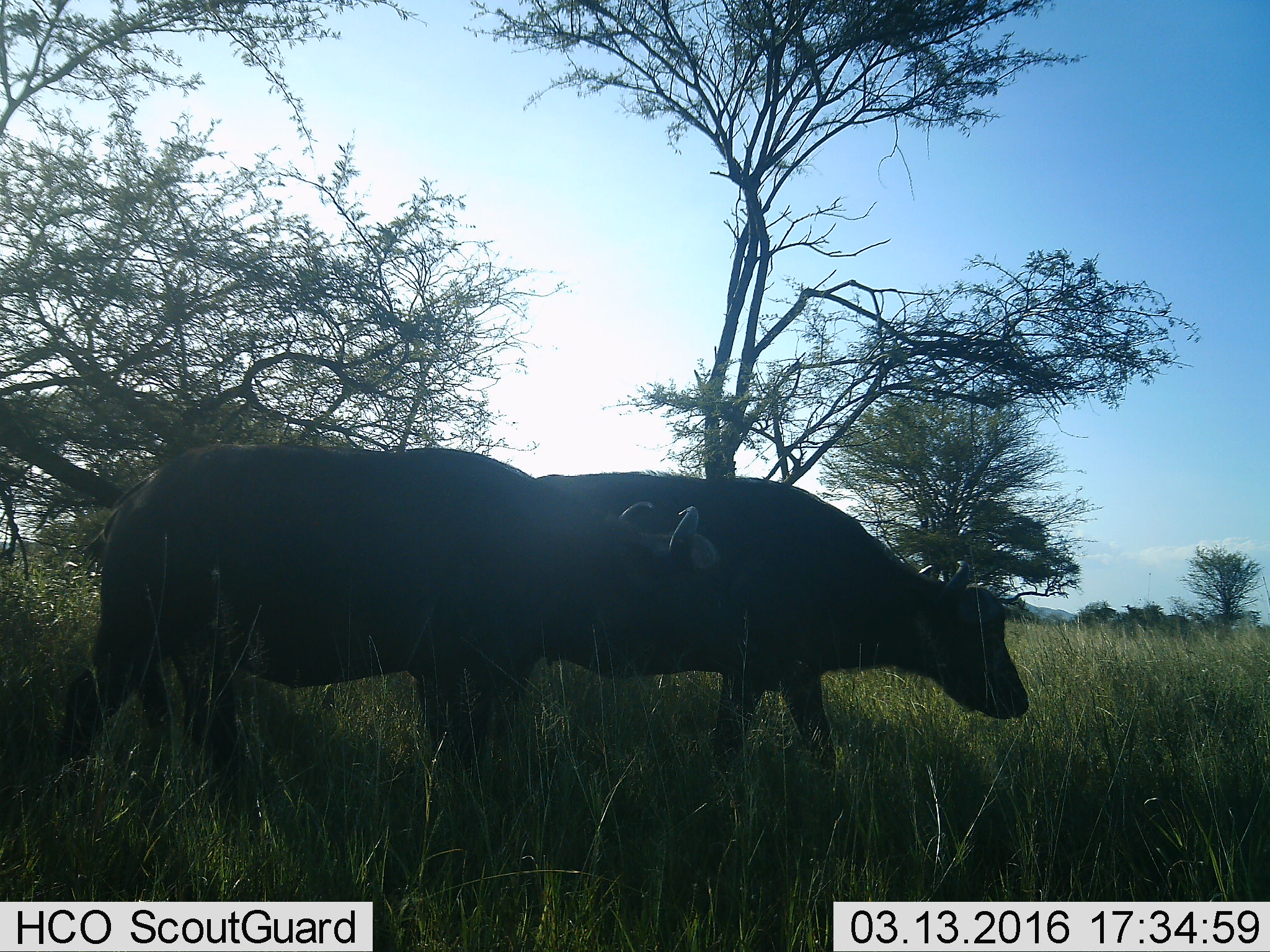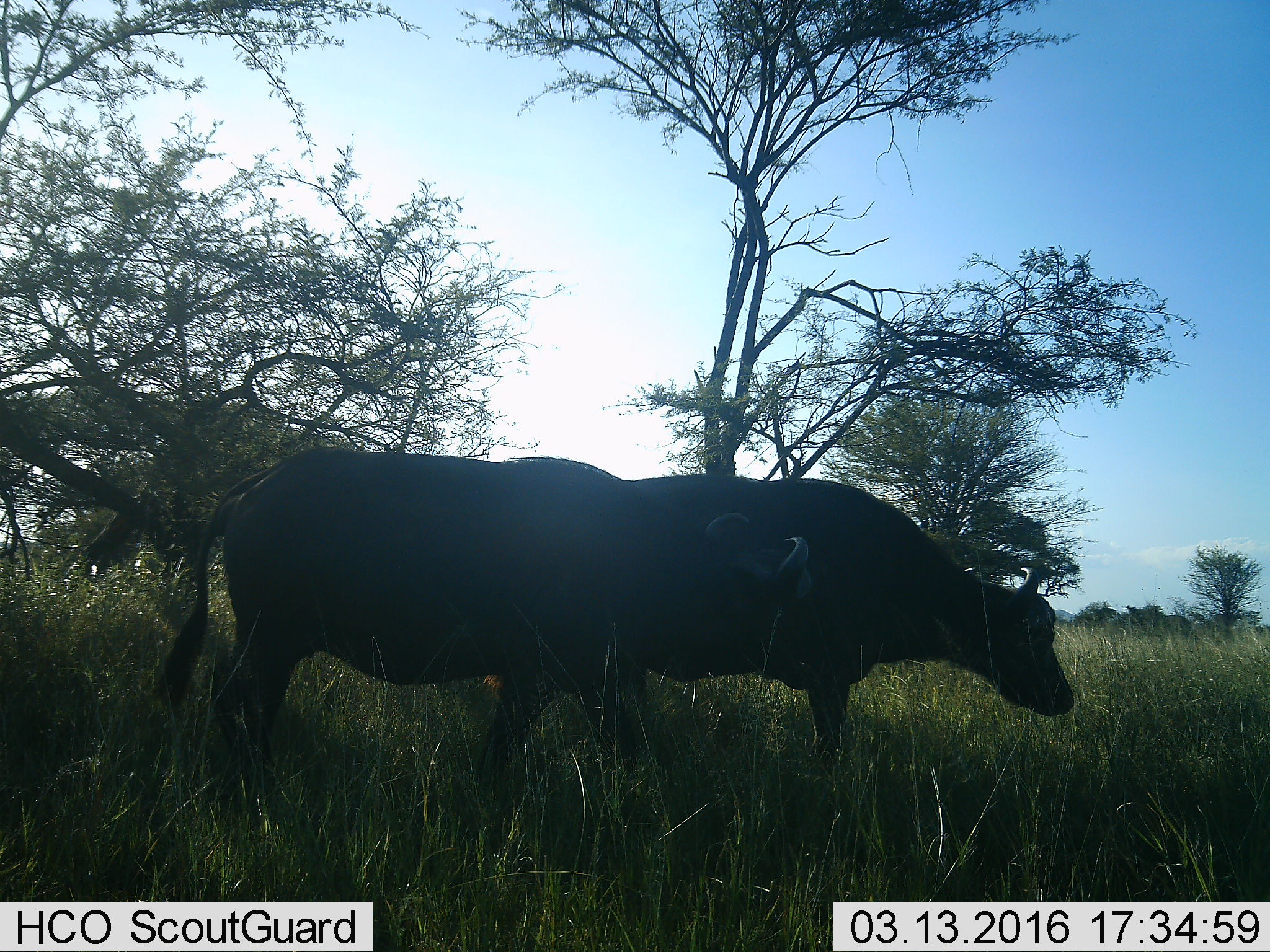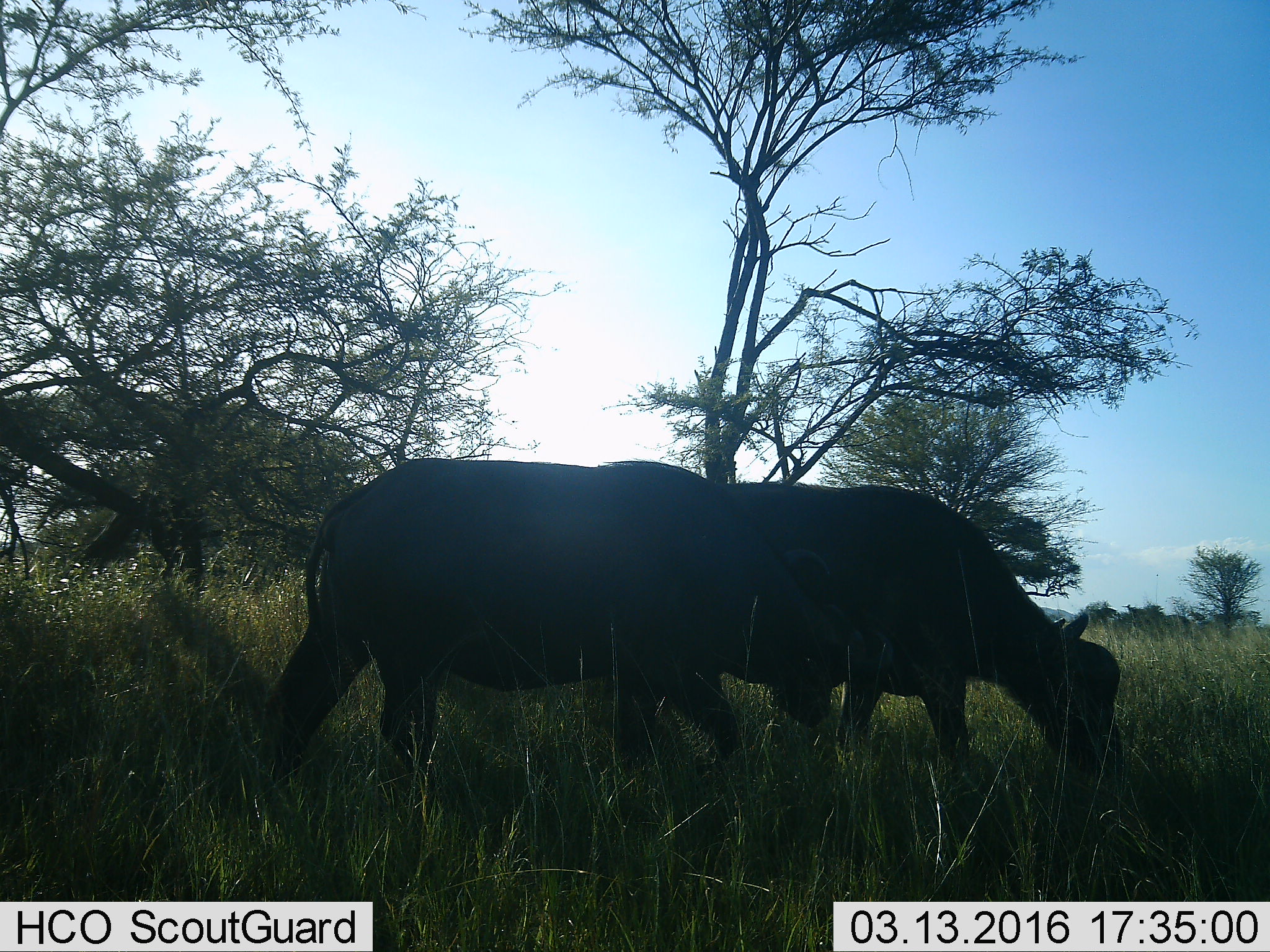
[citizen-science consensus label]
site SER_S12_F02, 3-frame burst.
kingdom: Animalia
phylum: Chordata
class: Mammalia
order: Artiodactyla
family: Bovidae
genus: Syncerus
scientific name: Syncerus caffer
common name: african buffalo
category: buffalo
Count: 2.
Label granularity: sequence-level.